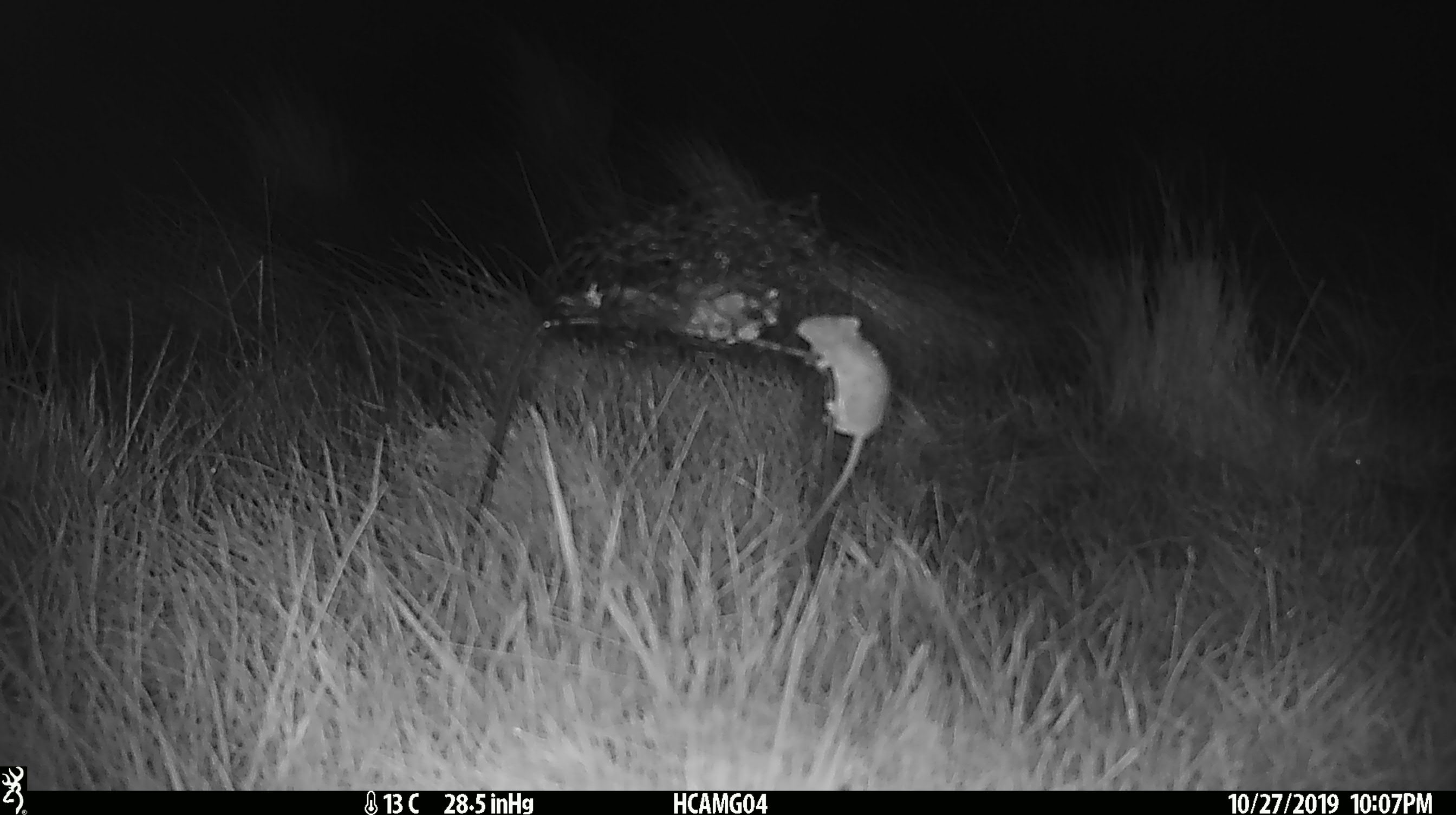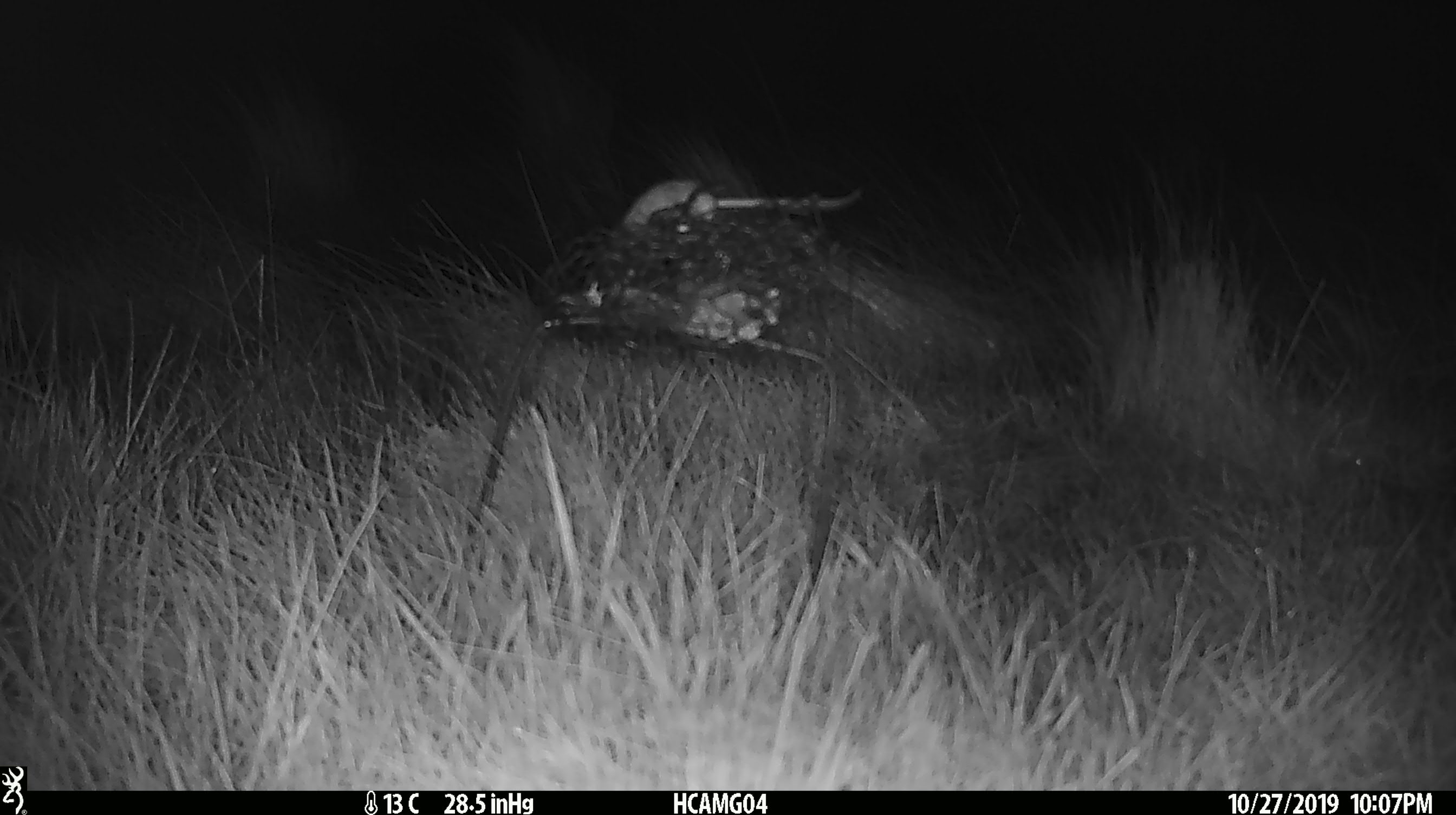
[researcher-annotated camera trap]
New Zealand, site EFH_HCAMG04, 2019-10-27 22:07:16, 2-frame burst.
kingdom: Animalia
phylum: Chordata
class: Mammalia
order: Rodentia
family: Muridae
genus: Mus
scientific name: Mus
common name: mouse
Mouse (Mus).